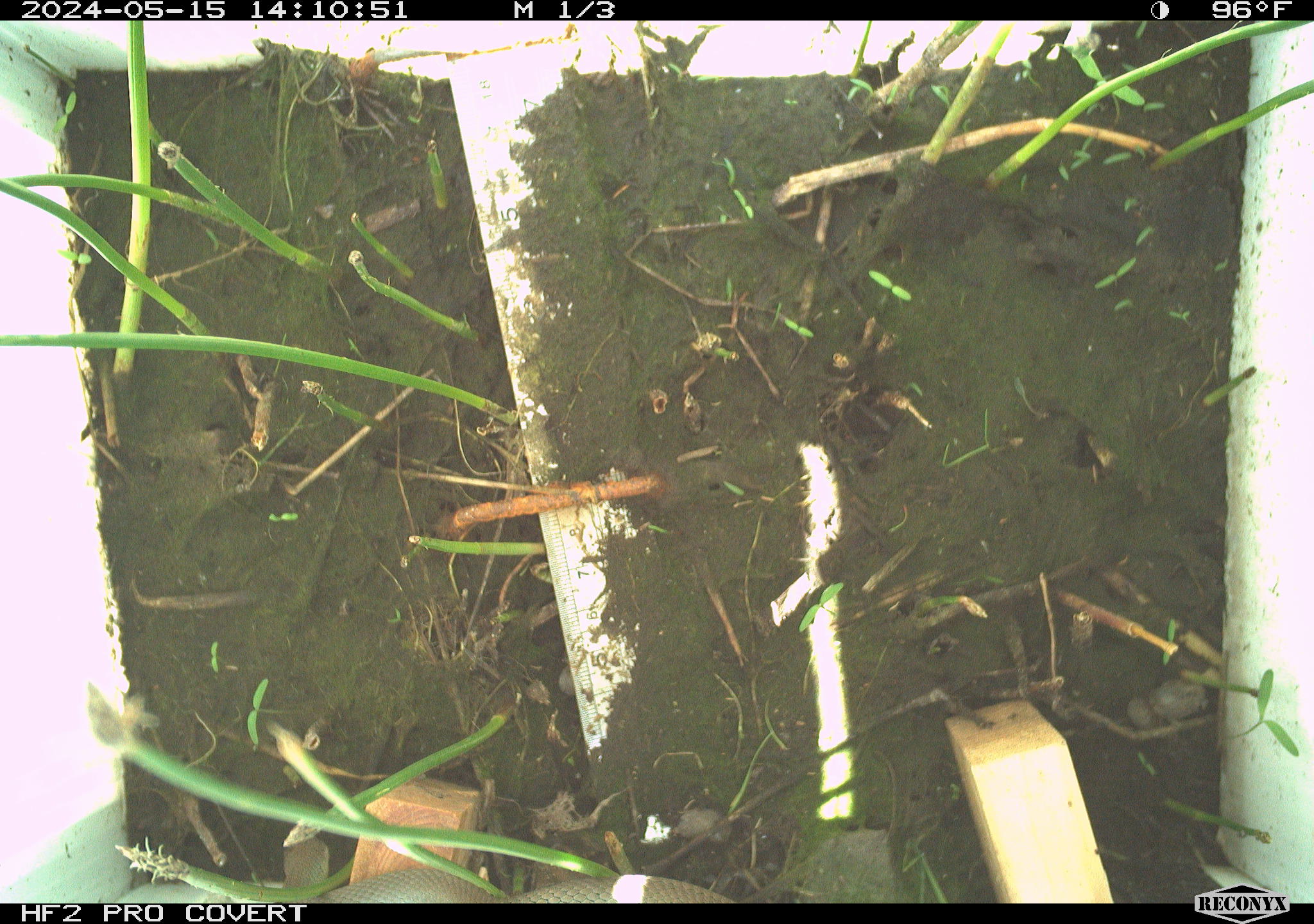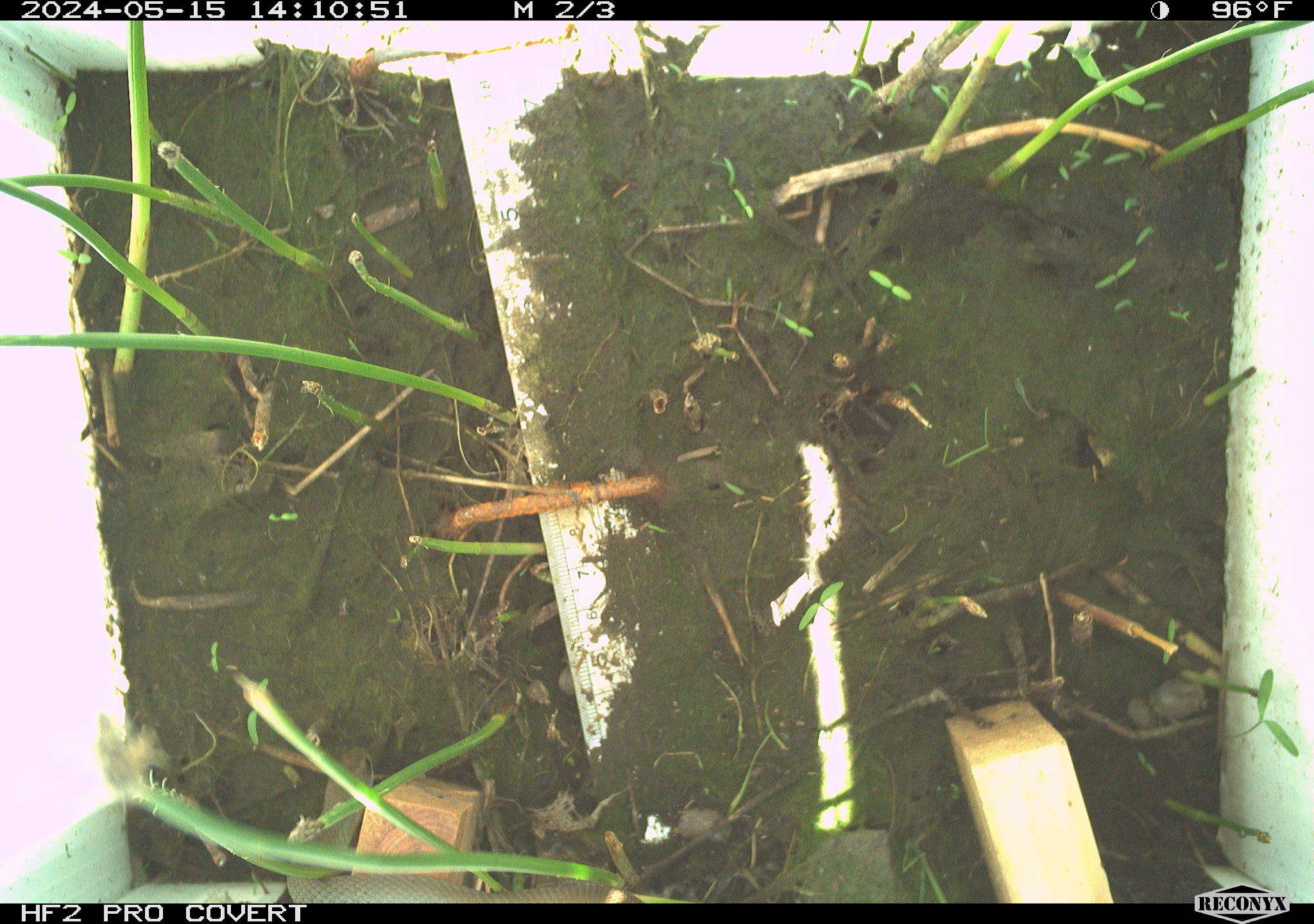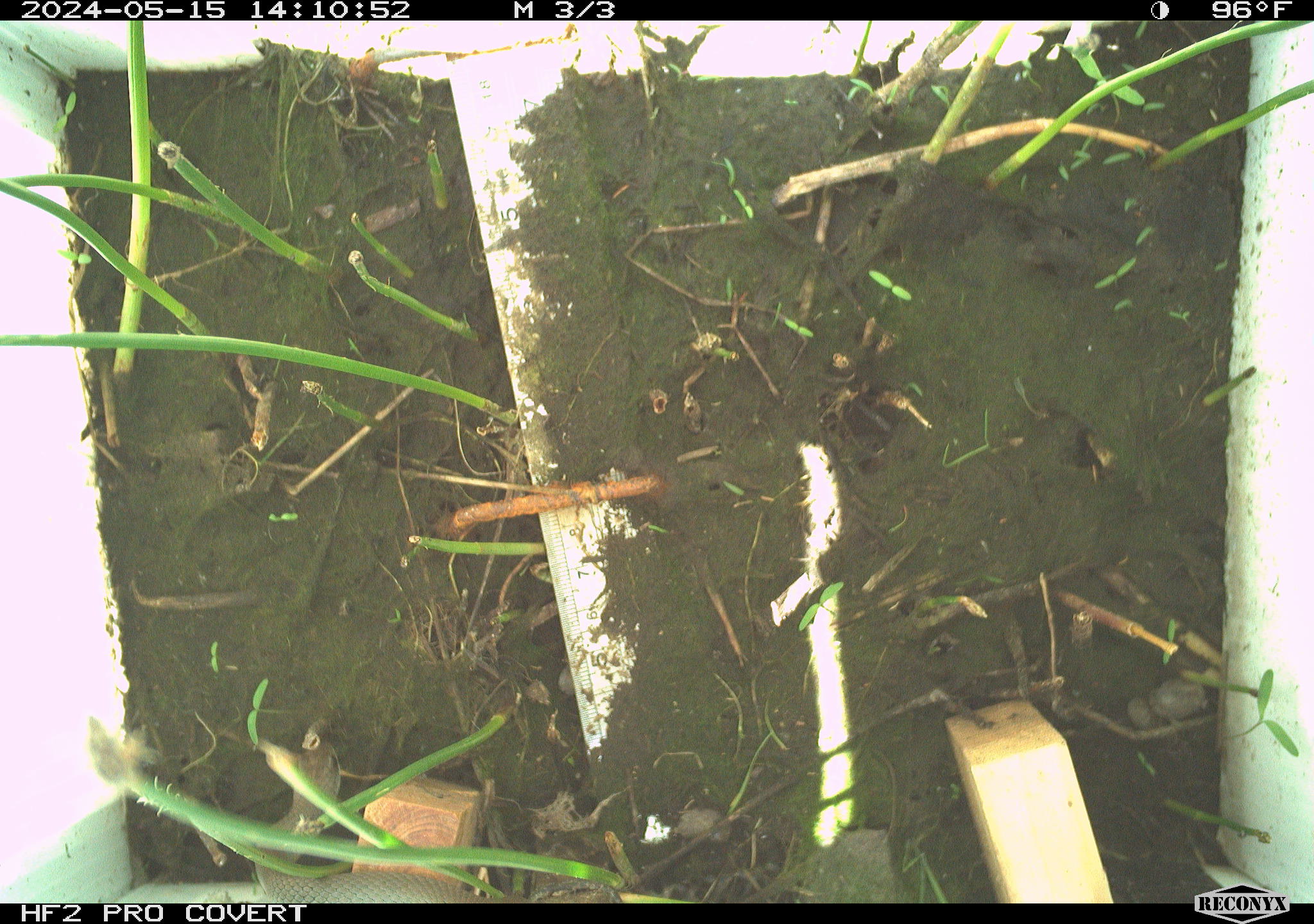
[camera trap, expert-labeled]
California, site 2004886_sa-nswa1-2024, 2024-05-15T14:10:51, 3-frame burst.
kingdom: Animalia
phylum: Chordata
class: Reptilia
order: Squamata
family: Colubridae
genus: Coluber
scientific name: Coluber constrictor mormon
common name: western yellow-bellied racer